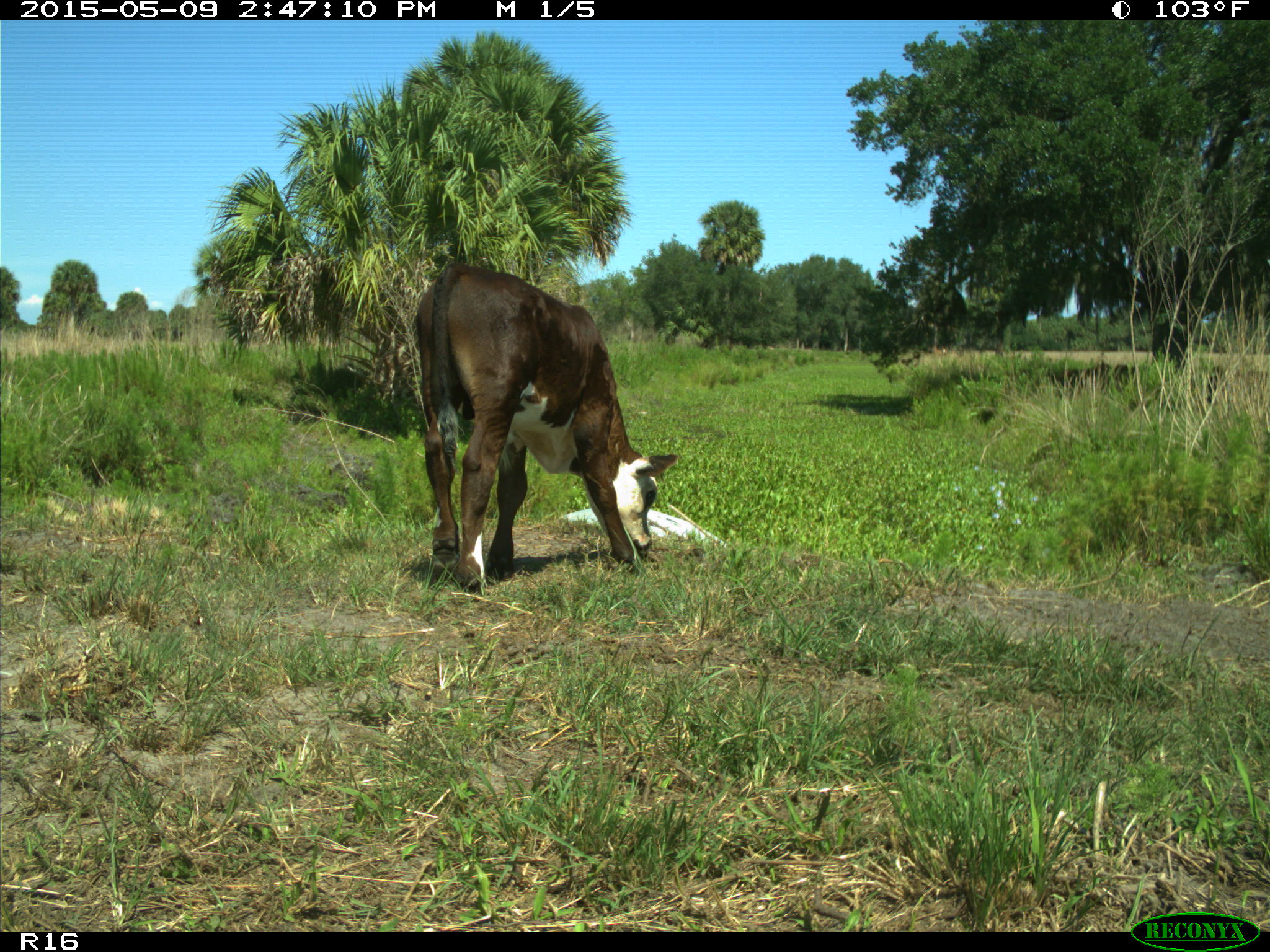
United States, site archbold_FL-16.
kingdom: Animalia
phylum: Chordata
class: Mammalia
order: Artiodactyla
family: Bovidae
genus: Bos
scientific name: Bos taurus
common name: domestic cow